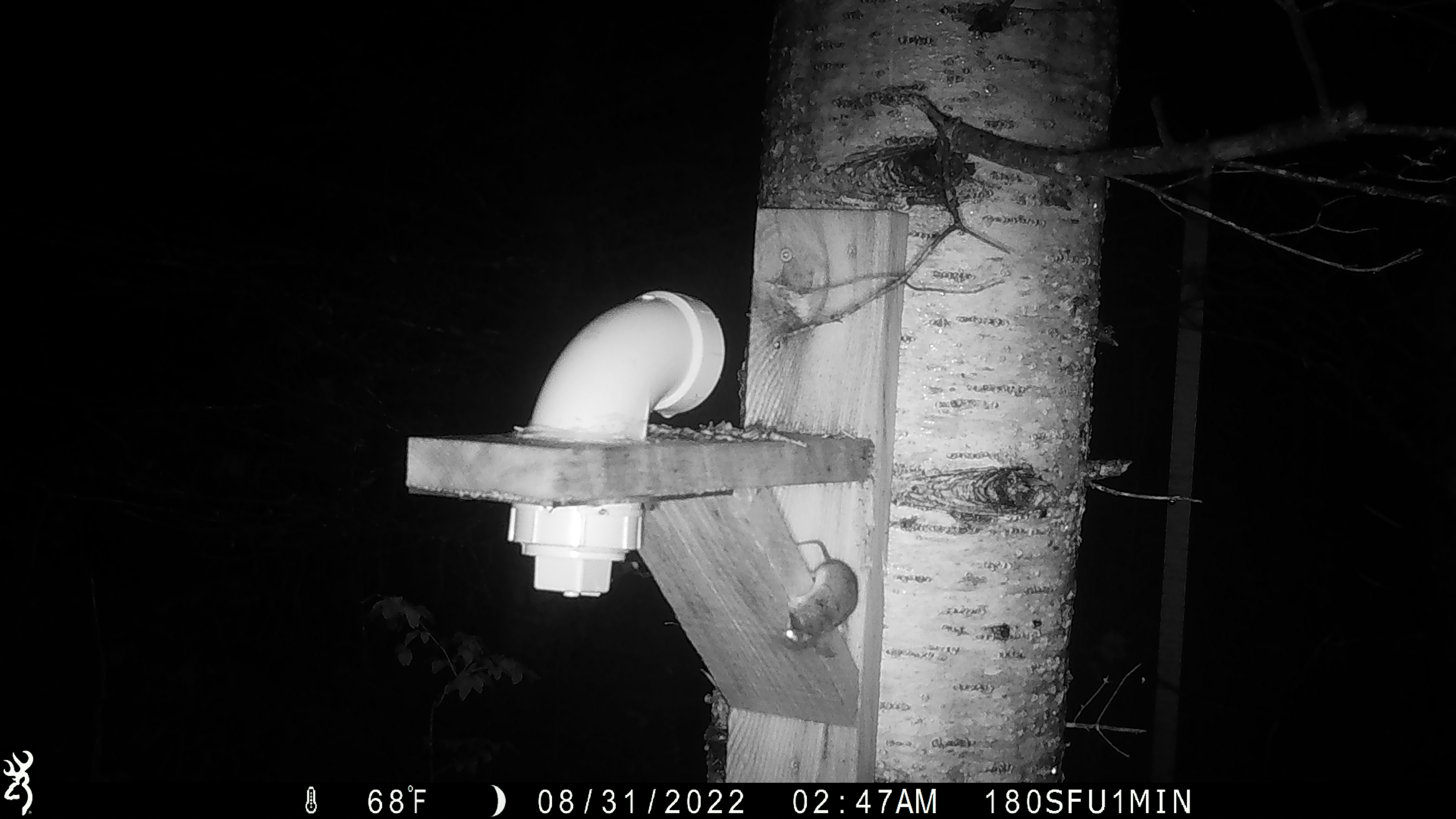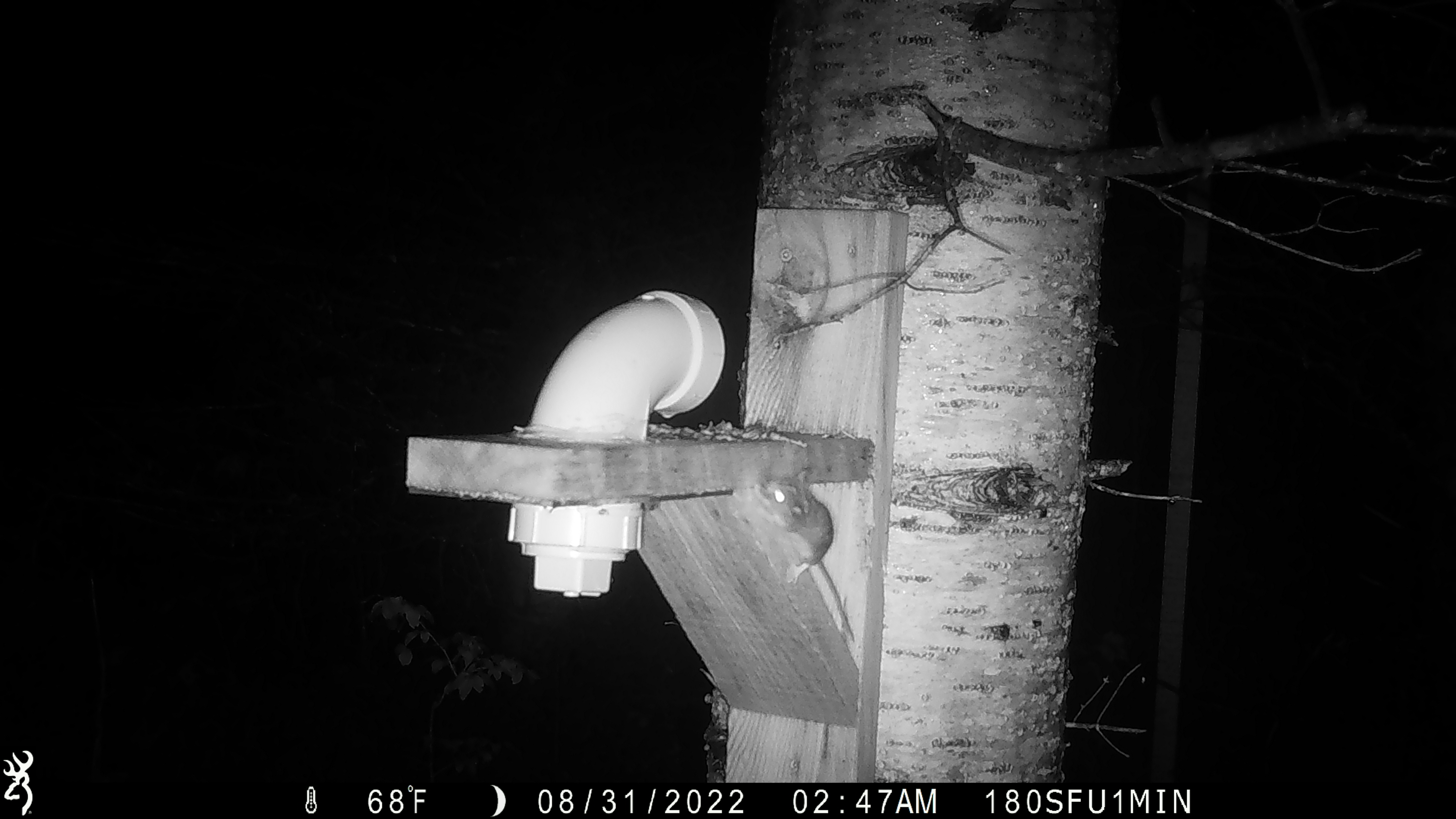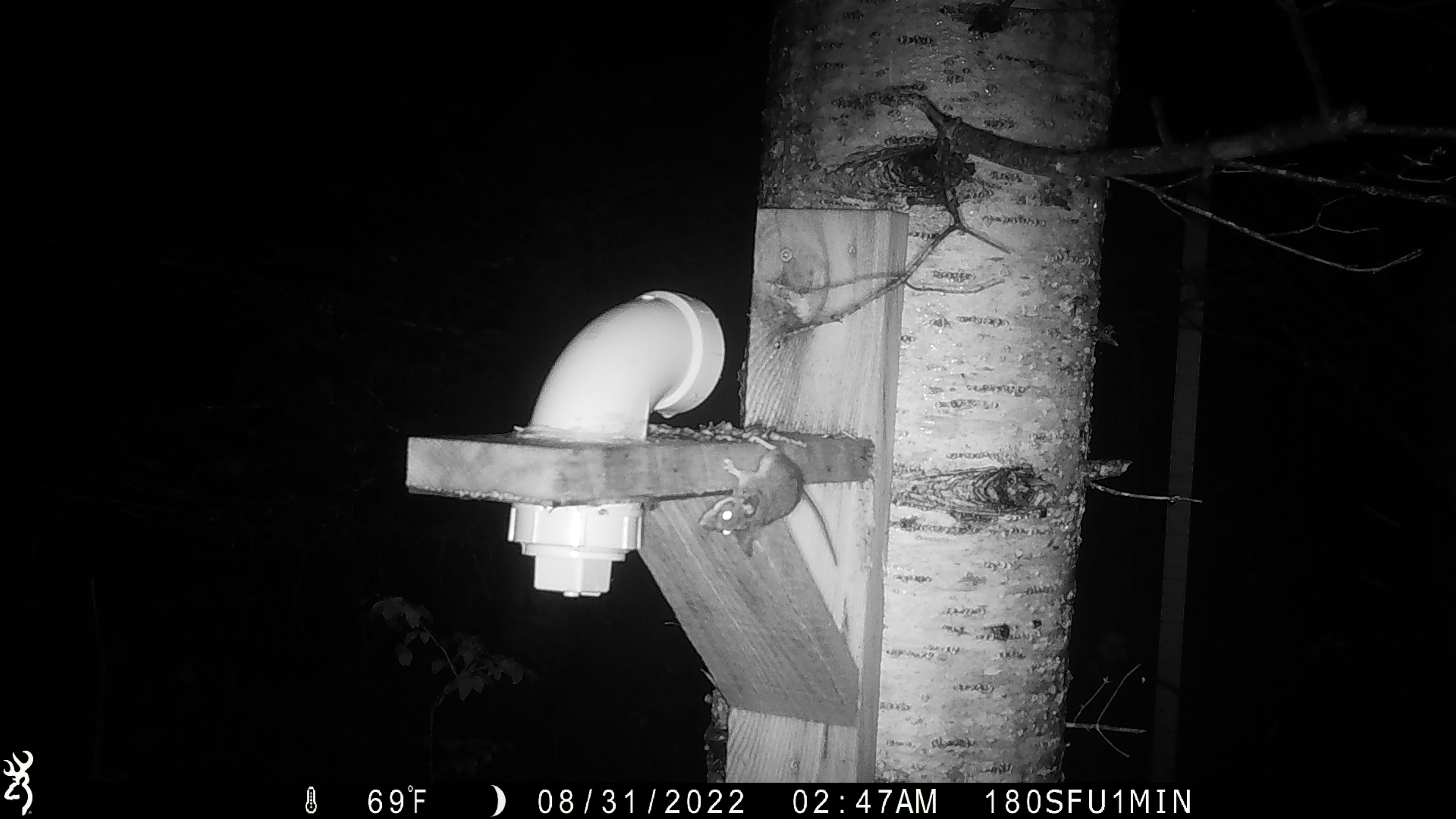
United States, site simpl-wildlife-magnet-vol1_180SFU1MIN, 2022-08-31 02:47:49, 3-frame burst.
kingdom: Animalia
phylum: Chordata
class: Mammalia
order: Rodentia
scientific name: Rodentia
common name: mouse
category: mouse sp.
Mouse sp. (mouse) (Rodentia).